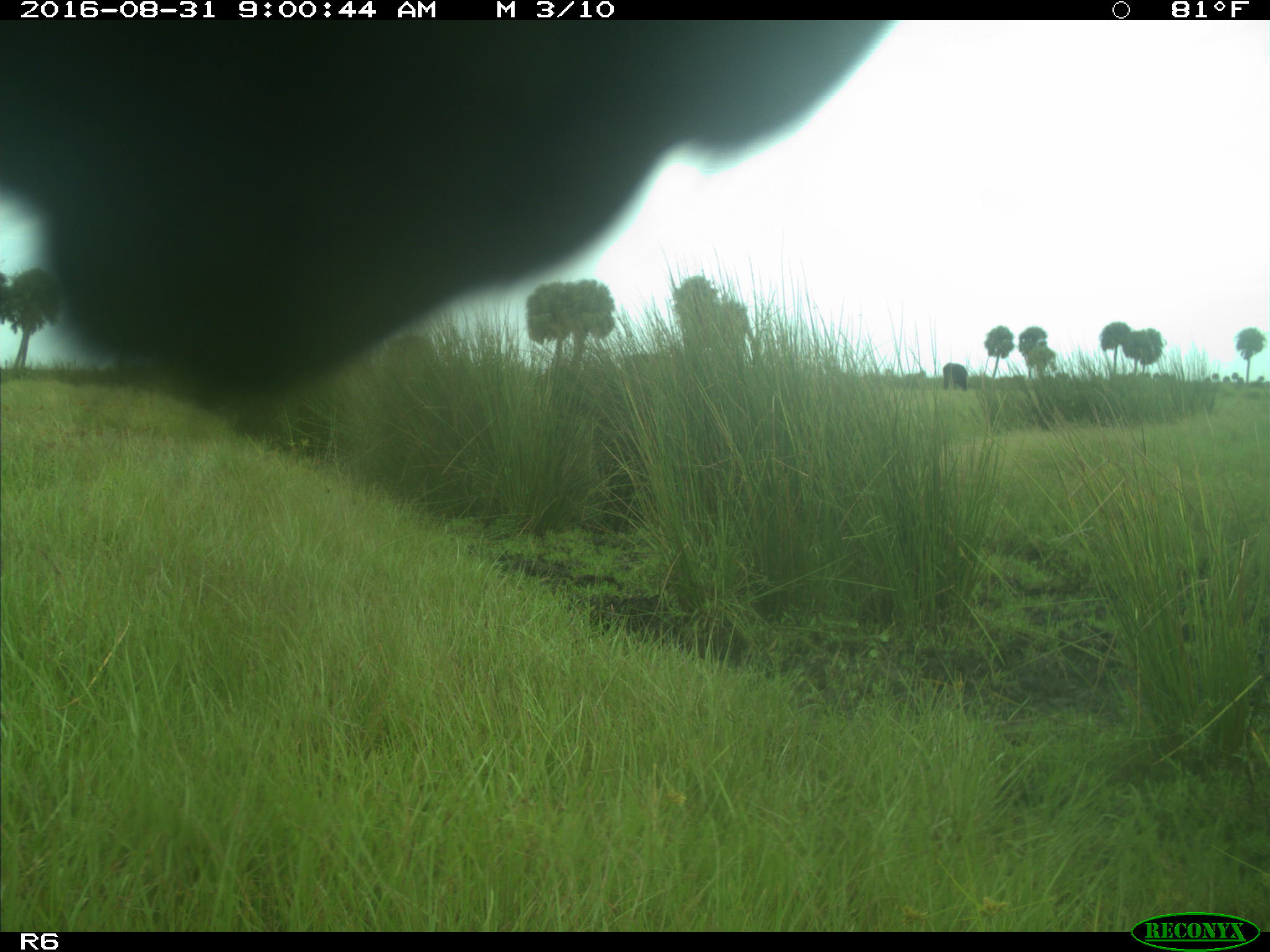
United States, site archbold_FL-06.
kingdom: Animalia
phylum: Chordata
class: Mammalia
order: Artiodactyla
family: Bovidae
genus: Bos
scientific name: Bos taurus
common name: domestic cow